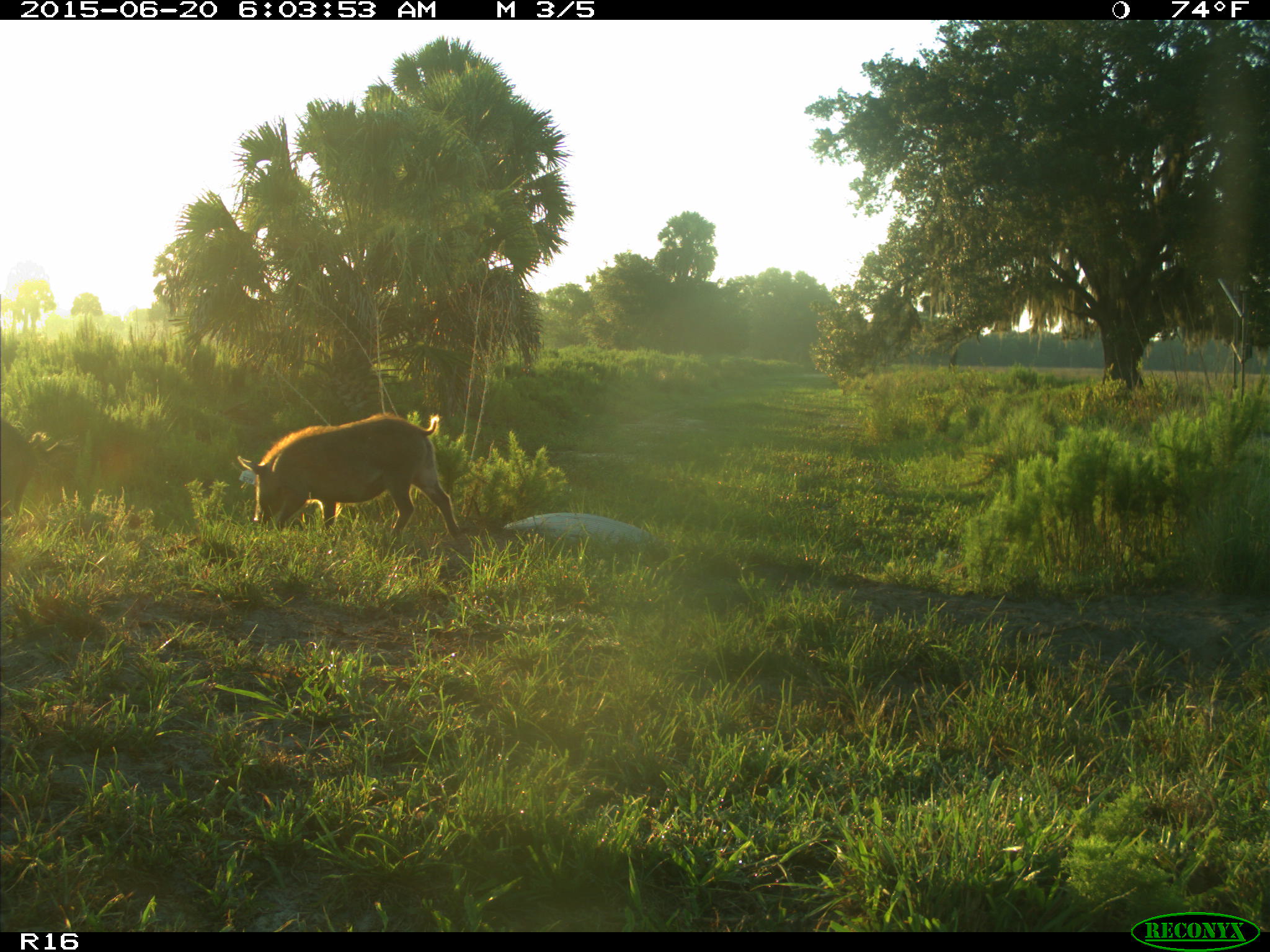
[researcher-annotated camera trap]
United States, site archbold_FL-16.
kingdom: Animalia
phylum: Chordata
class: Mammalia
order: Artiodactyla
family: Suidae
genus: Sus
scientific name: Sus scrofa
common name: wild boar